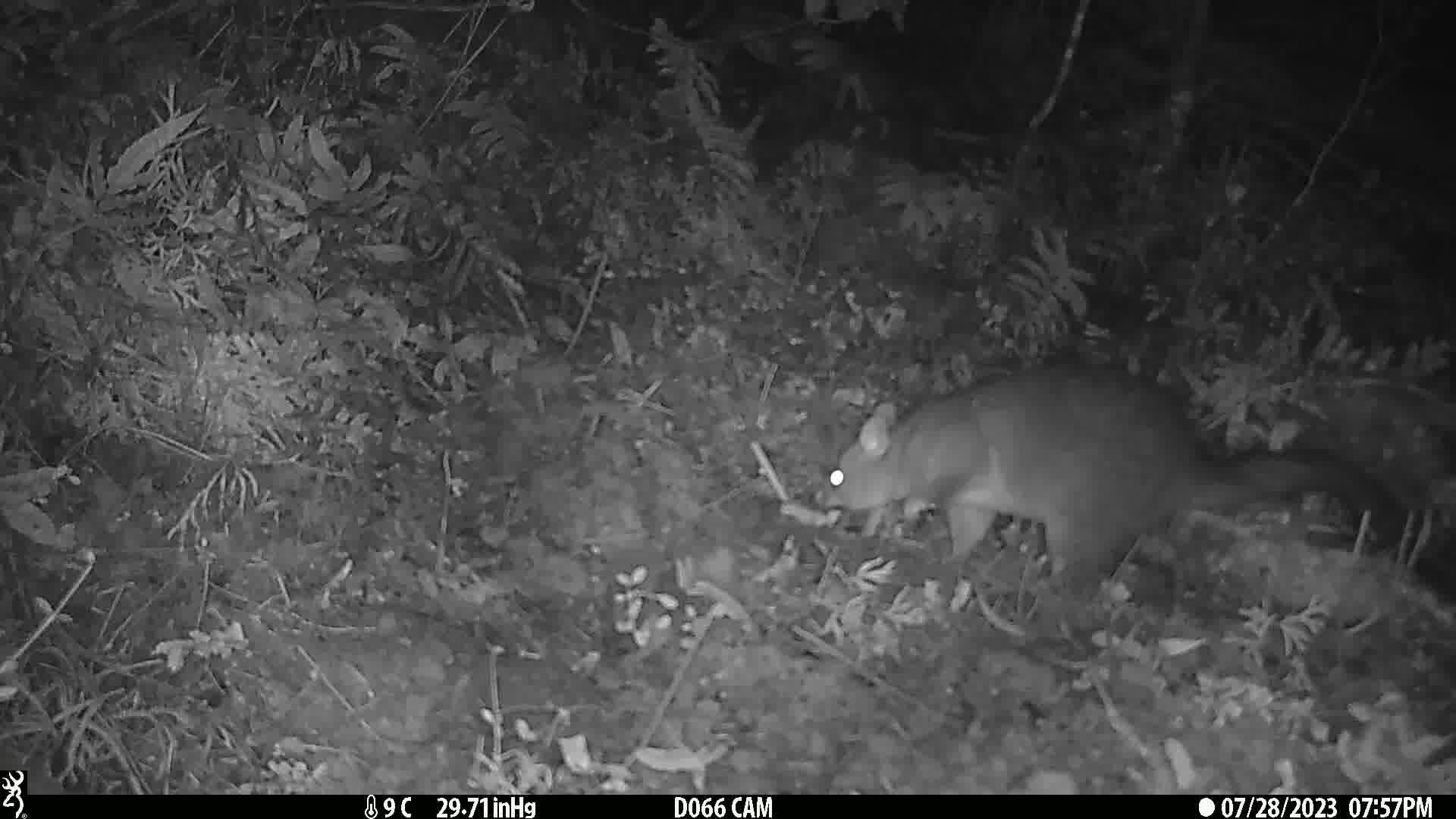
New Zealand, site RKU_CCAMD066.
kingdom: Animalia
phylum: Chordata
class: Mammalia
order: Diprotodontia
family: Phalangeridae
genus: Trichosurus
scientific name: Trichosurus vulpecula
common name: common brushtail possum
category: possum